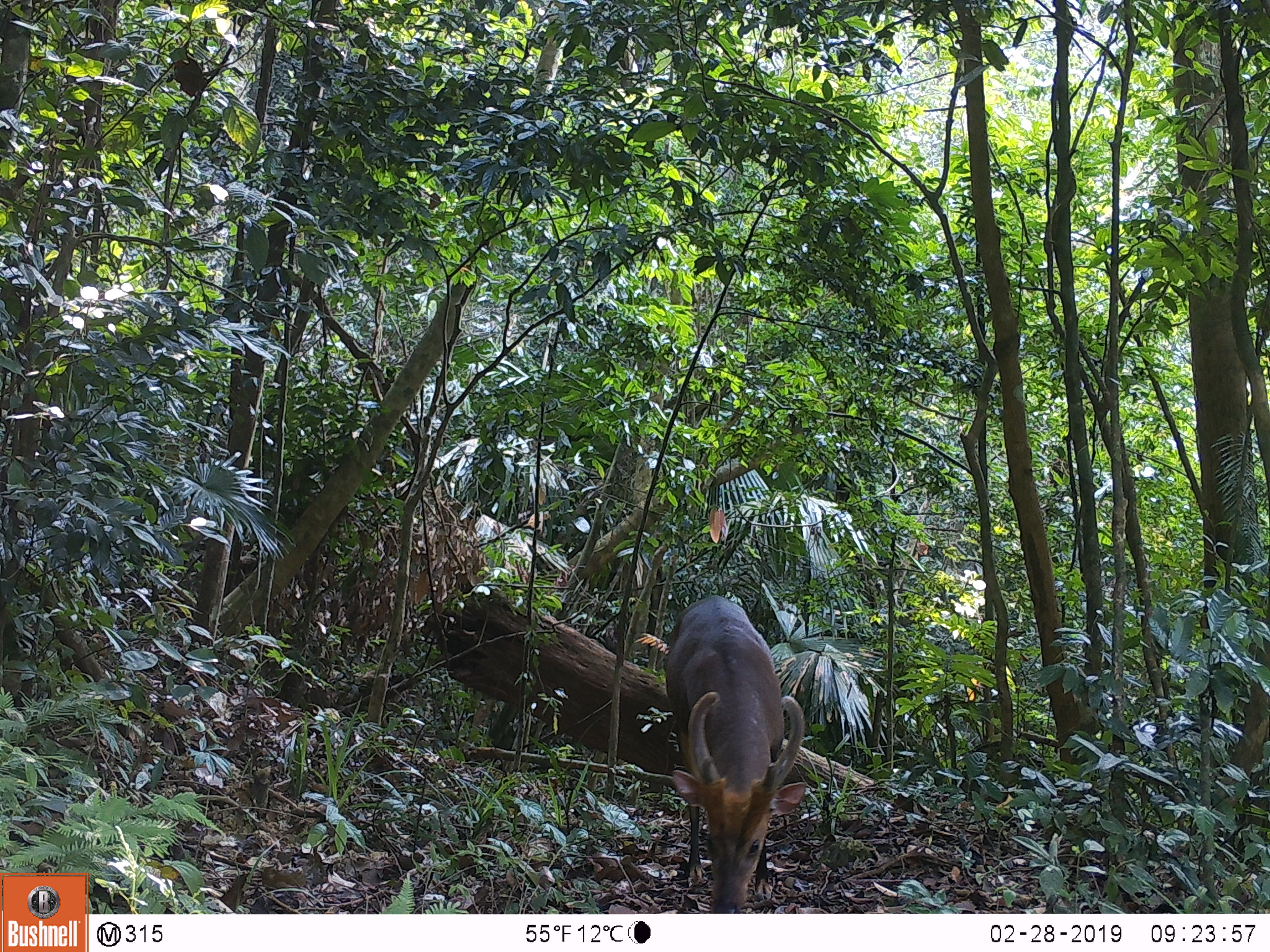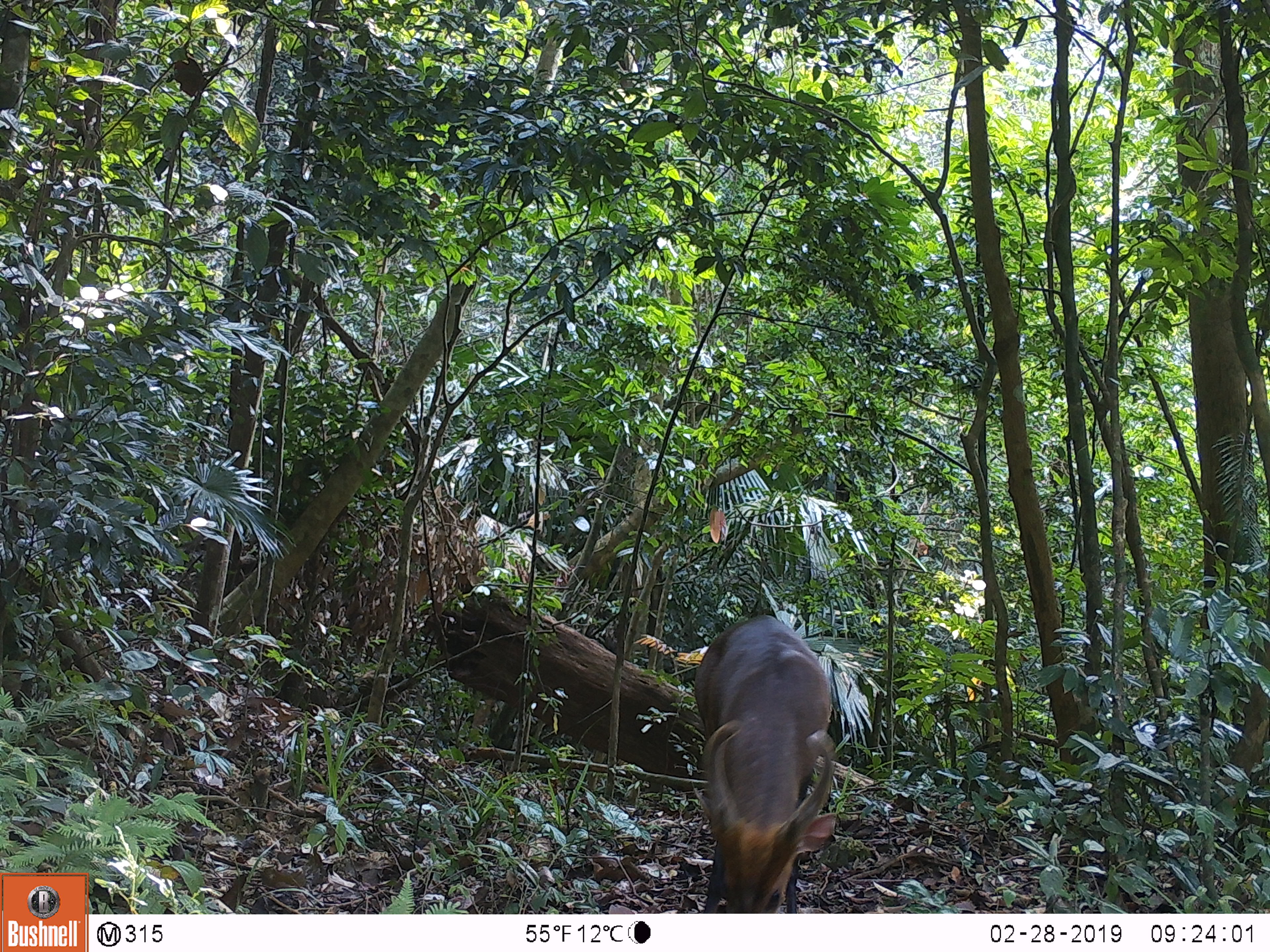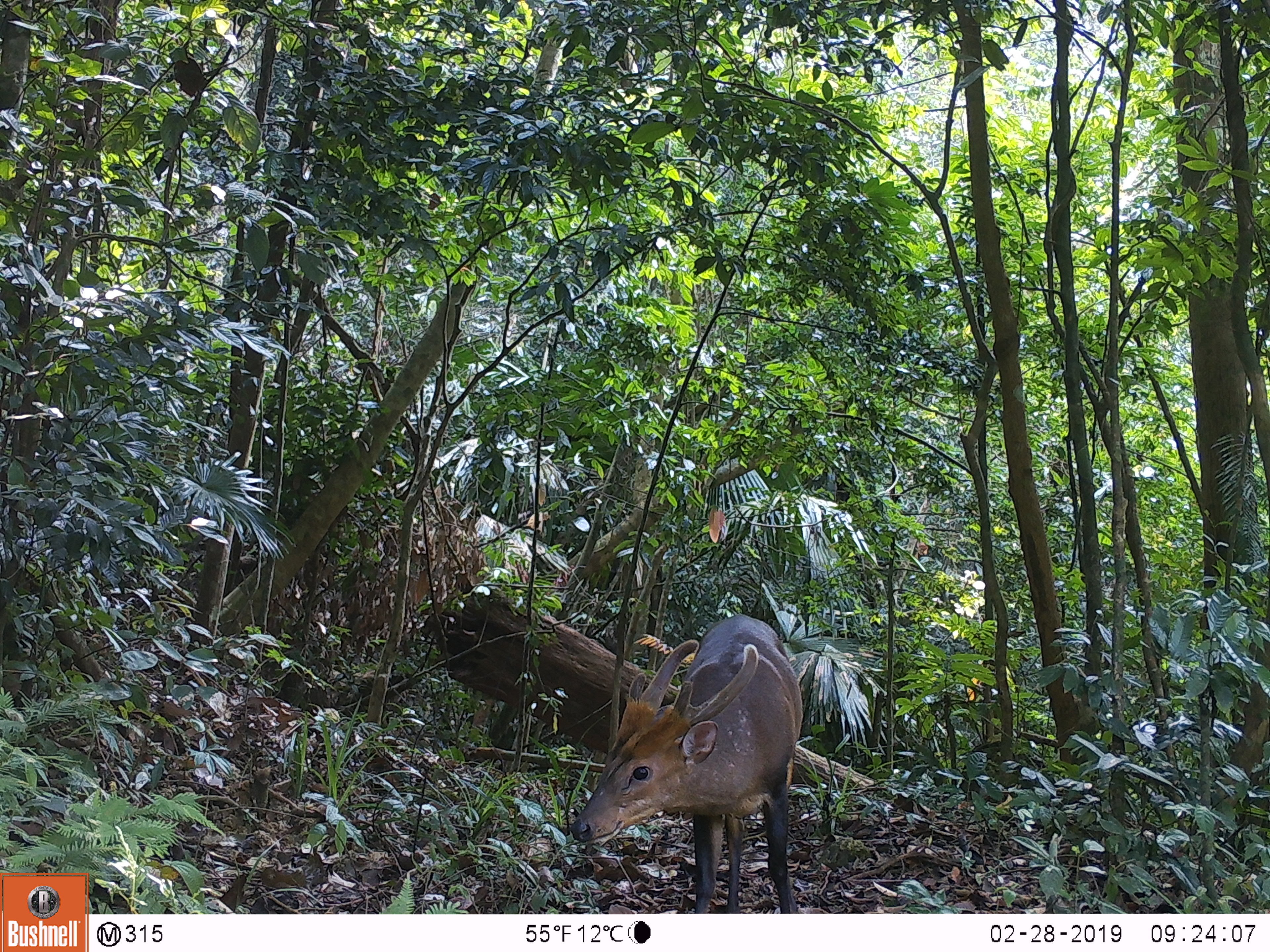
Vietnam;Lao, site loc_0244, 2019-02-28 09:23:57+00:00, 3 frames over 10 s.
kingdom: Animalia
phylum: Chordata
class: Mammalia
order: Artiodactyla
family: Cervidae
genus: Muntiacus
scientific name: Muntiacus vuquangensis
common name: large-antlered muntjac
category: large antlered muntjac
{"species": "large antlered muntjac (large-antlered muntjac) (Muntiacus vuquangensis)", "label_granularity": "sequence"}